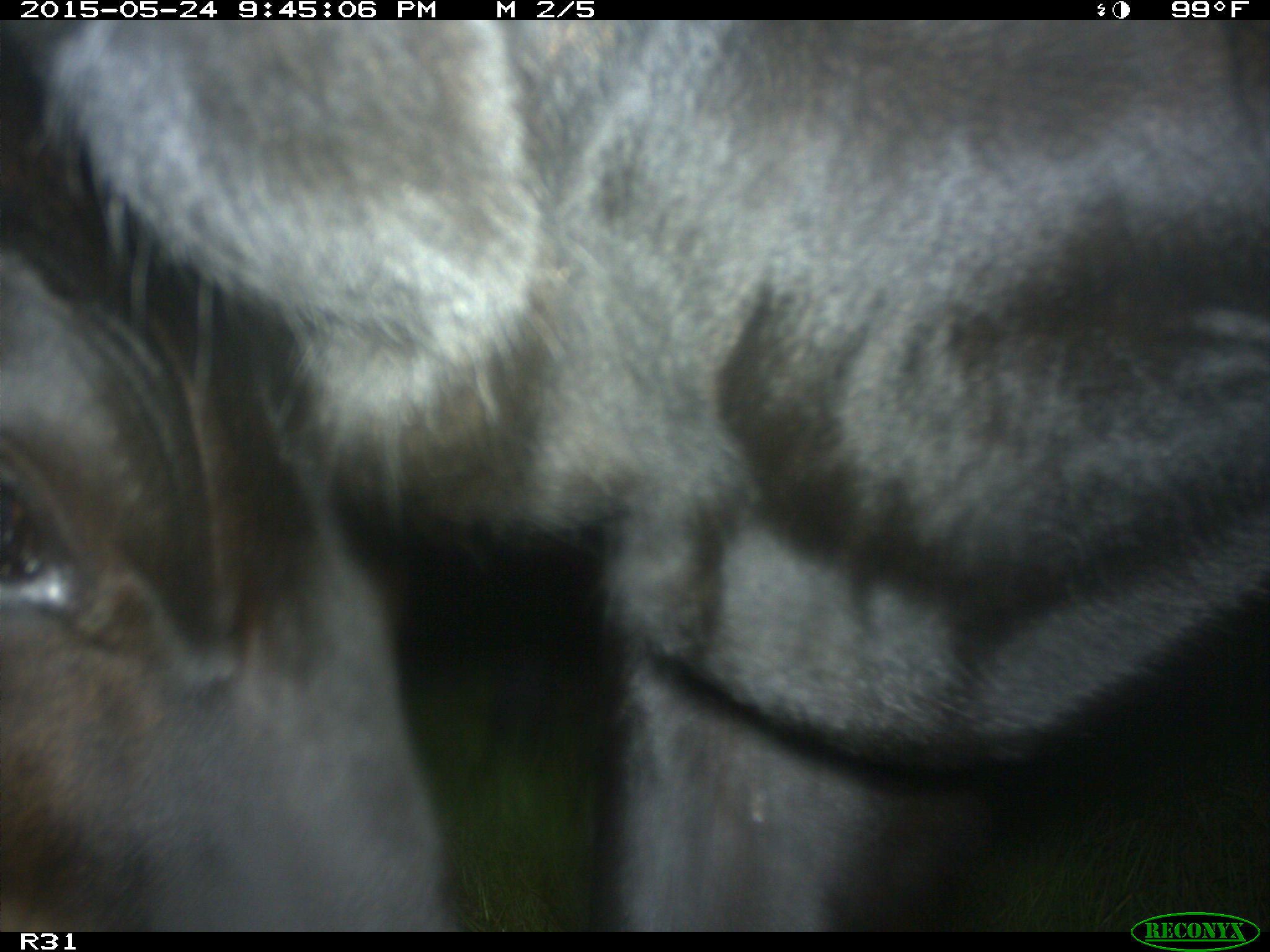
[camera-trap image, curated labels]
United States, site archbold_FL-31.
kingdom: Animalia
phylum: Chordata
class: Mammalia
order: Artiodactyla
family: Bovidae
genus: Bos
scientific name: Bos taurus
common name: domestic cow